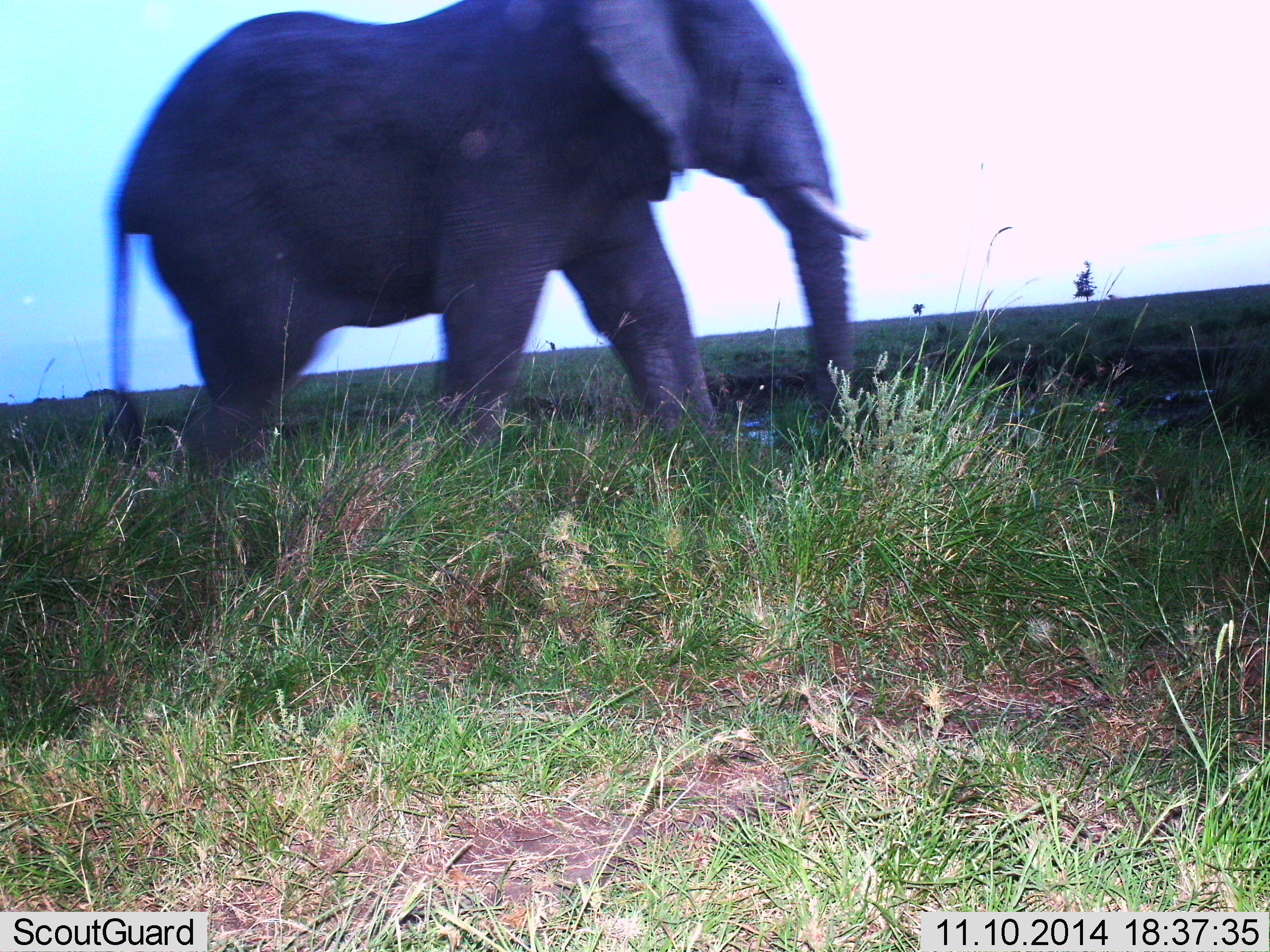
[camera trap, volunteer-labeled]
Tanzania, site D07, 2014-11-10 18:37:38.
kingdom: Animalia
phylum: Chordata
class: Mammalia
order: Proboscidea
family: Elephantidae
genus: Loxodonta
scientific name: Loxodonta africana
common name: african bush elephant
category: elephant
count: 1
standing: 20%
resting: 0%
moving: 80%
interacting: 0%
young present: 0%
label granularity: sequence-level